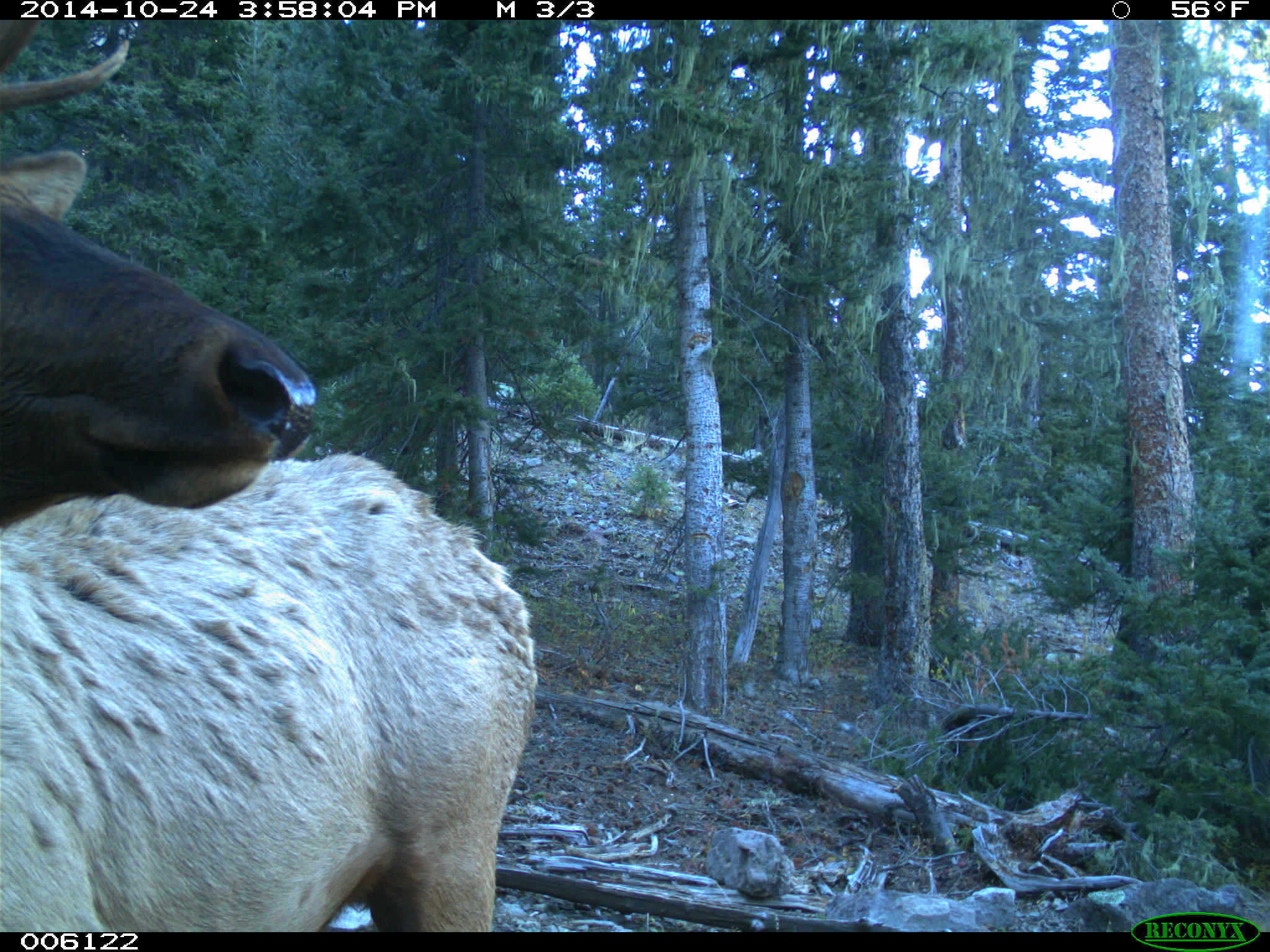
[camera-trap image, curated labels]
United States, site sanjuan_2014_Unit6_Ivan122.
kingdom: Animalia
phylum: Chordata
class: Mammalia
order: Artiodactyla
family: Cervidae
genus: Cervus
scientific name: Cervus elaphus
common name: red deer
Cervus elaphus (red deer).